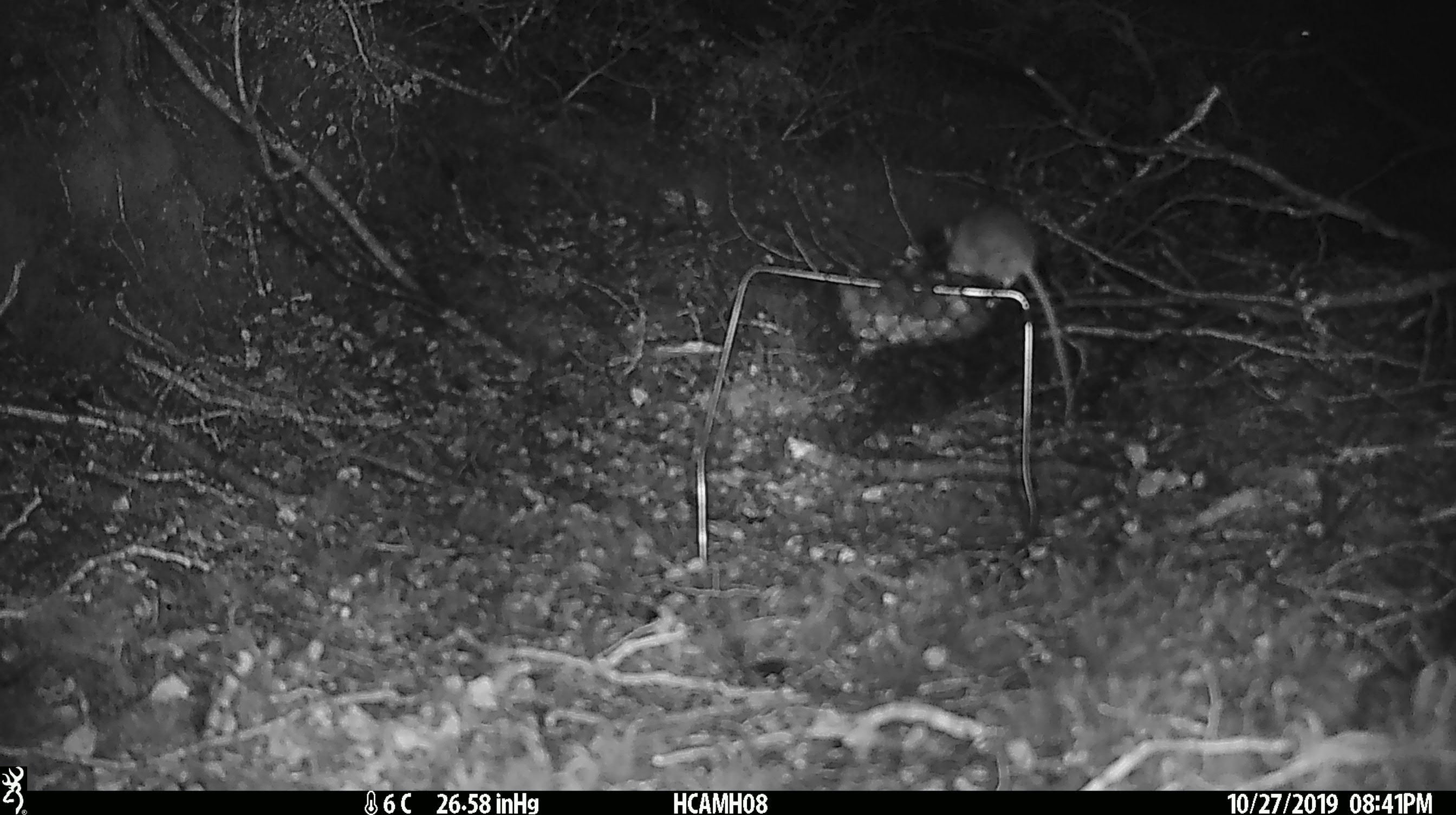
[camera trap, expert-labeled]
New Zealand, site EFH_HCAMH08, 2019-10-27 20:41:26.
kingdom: Animalia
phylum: Chordata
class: Mammalia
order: Rodentia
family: Muridae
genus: Mus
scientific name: Mus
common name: mouse